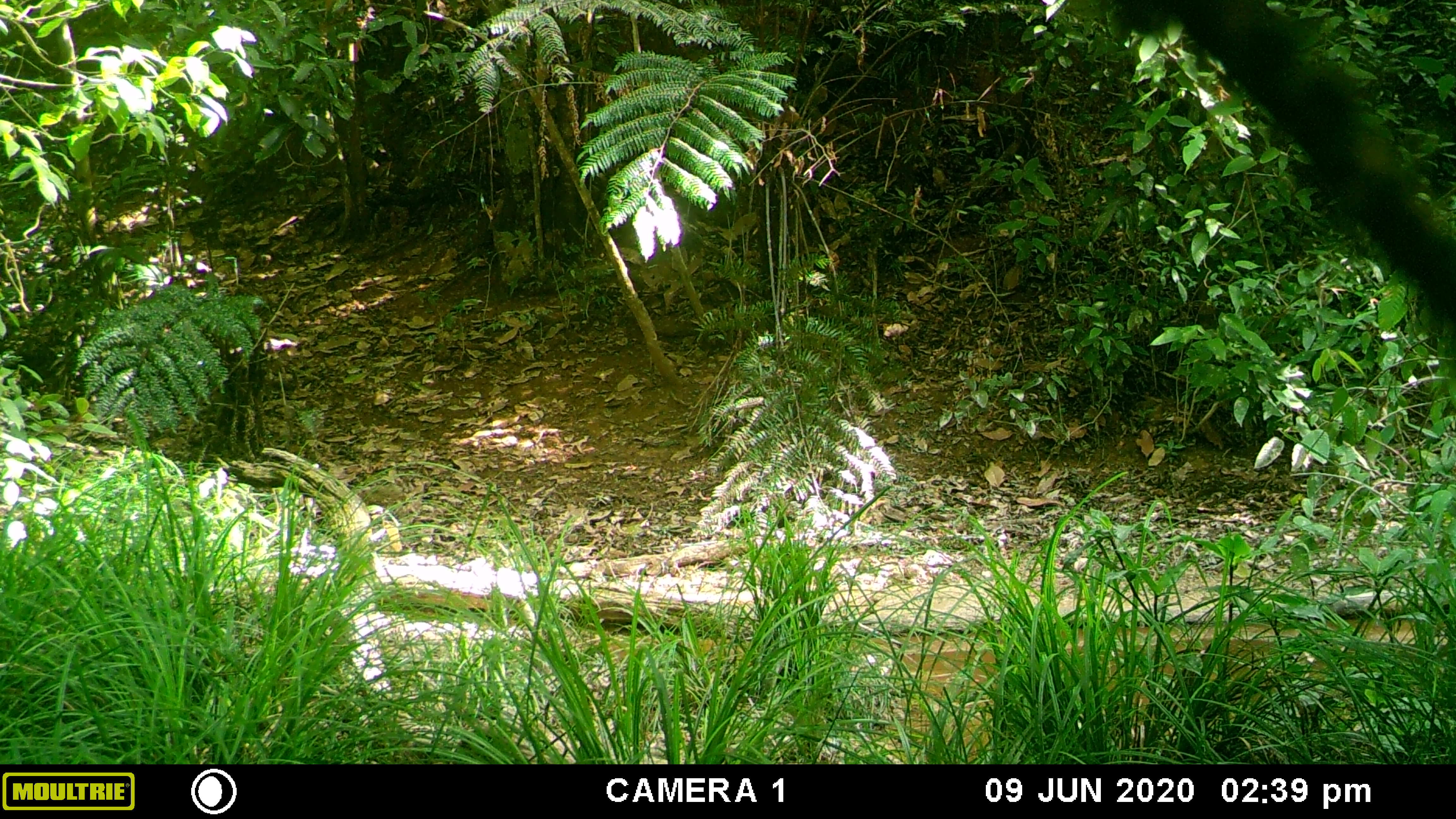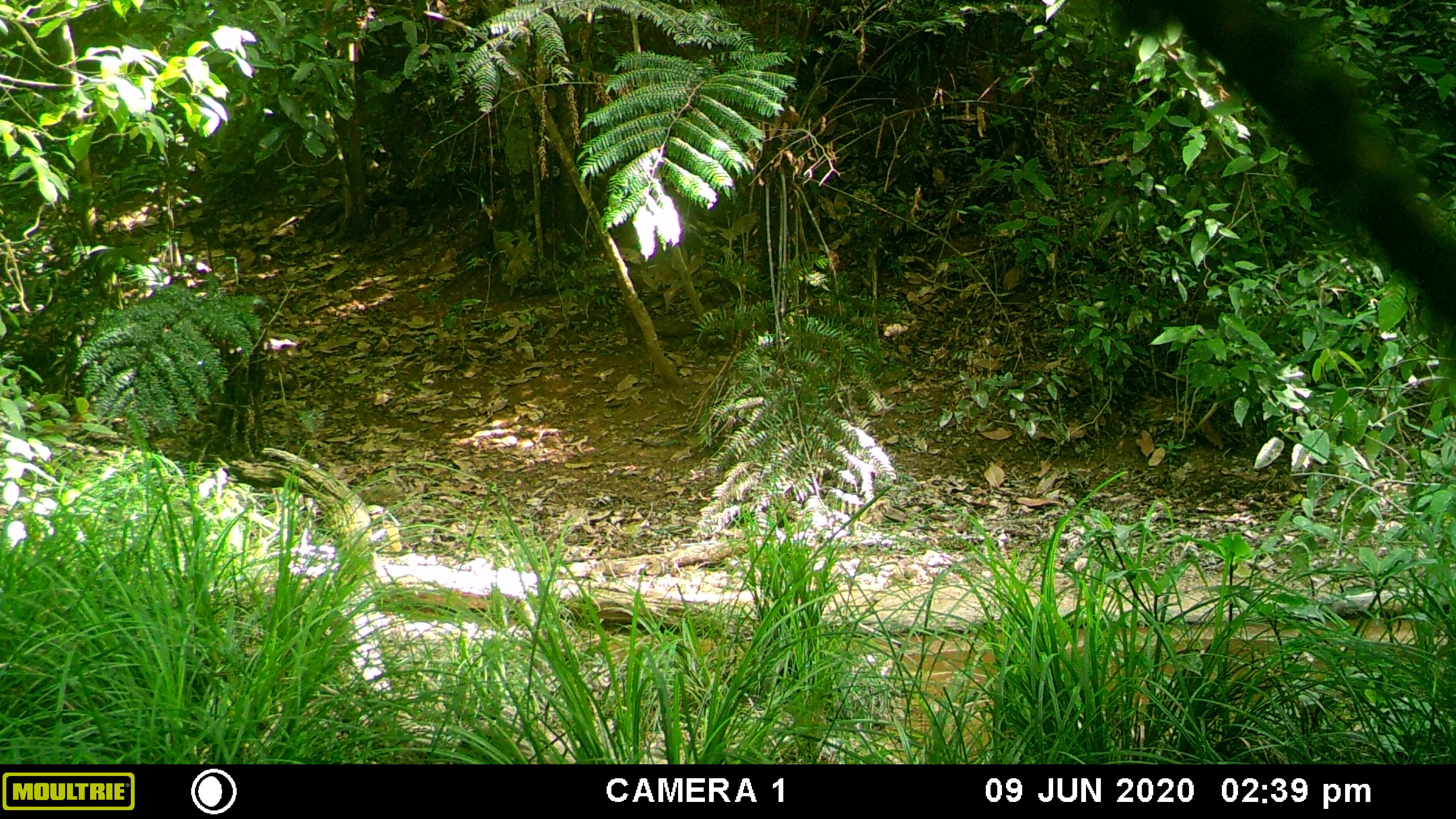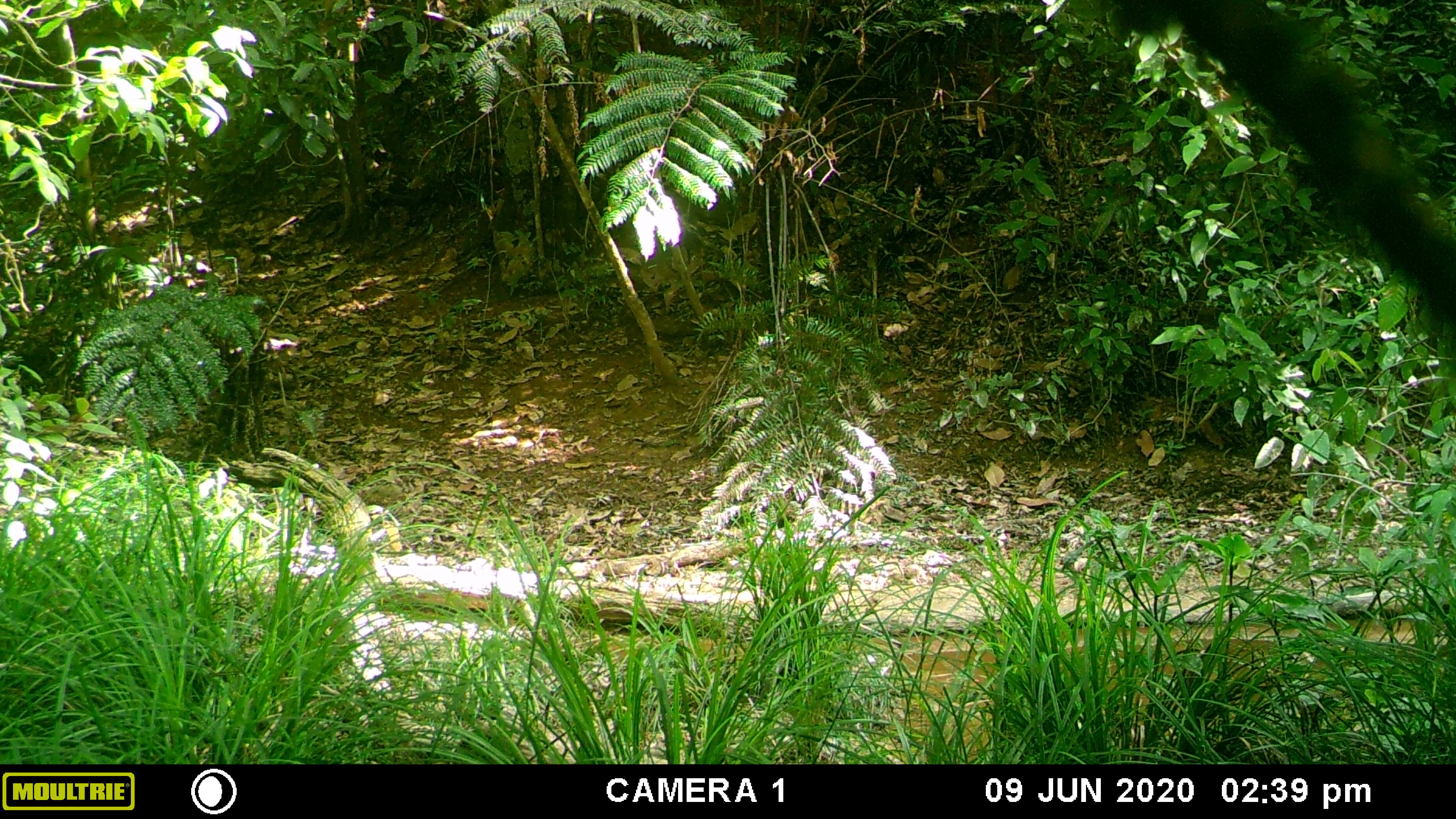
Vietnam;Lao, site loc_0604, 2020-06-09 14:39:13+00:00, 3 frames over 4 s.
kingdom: Animalia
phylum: Chordata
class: Mammalia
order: Artiodactyla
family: Suidae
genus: Sus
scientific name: Sus scrofa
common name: eurasian wild pig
Eurasian wild pig (Sus scrofa). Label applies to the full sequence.